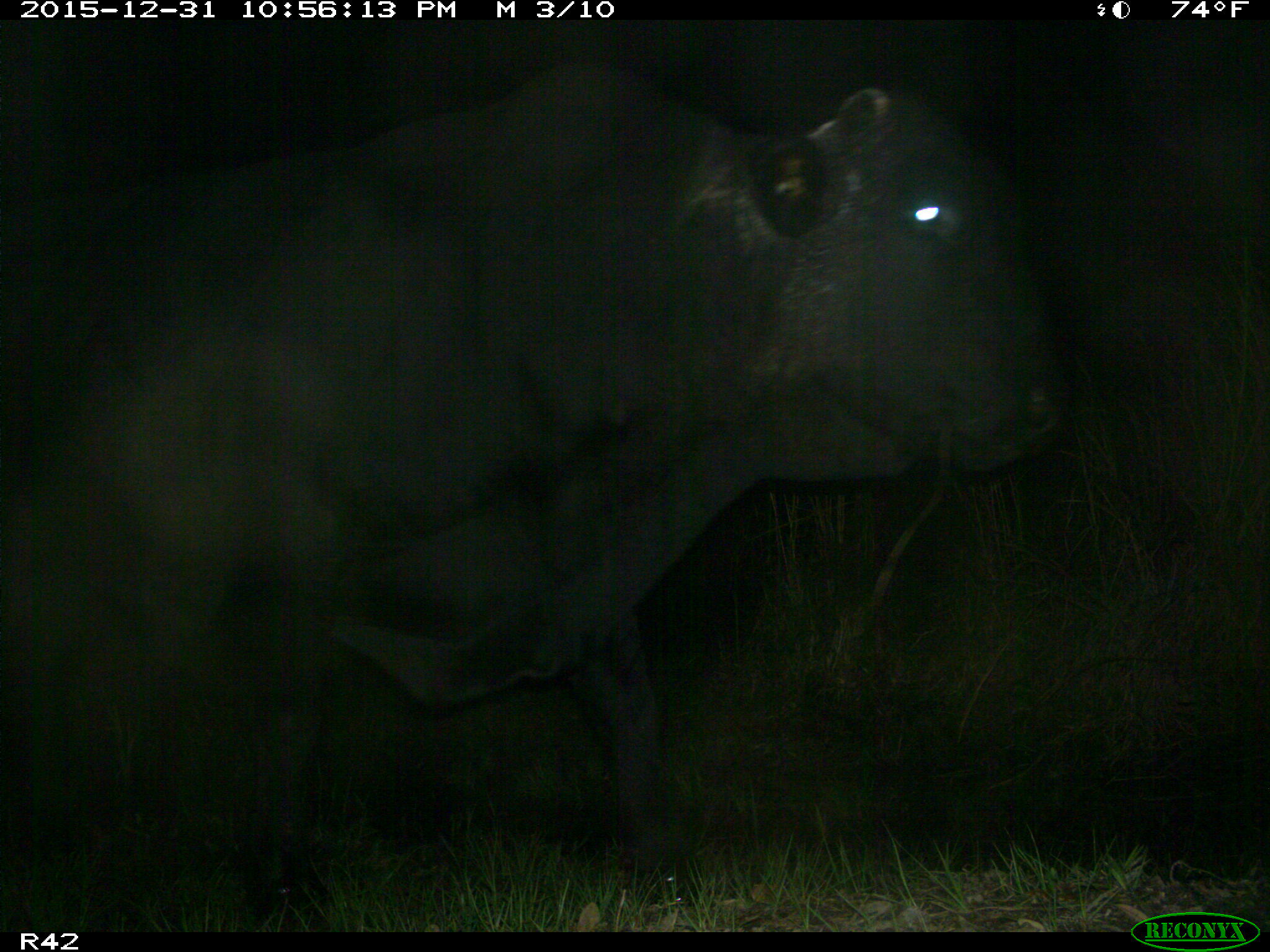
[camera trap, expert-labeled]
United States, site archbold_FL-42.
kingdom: Animalia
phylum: Chordata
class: Mammalia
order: Artiodactyla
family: Bovidae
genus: Bos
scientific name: Bos taurus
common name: domestic cow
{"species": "Bos taurus (domestic cow)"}